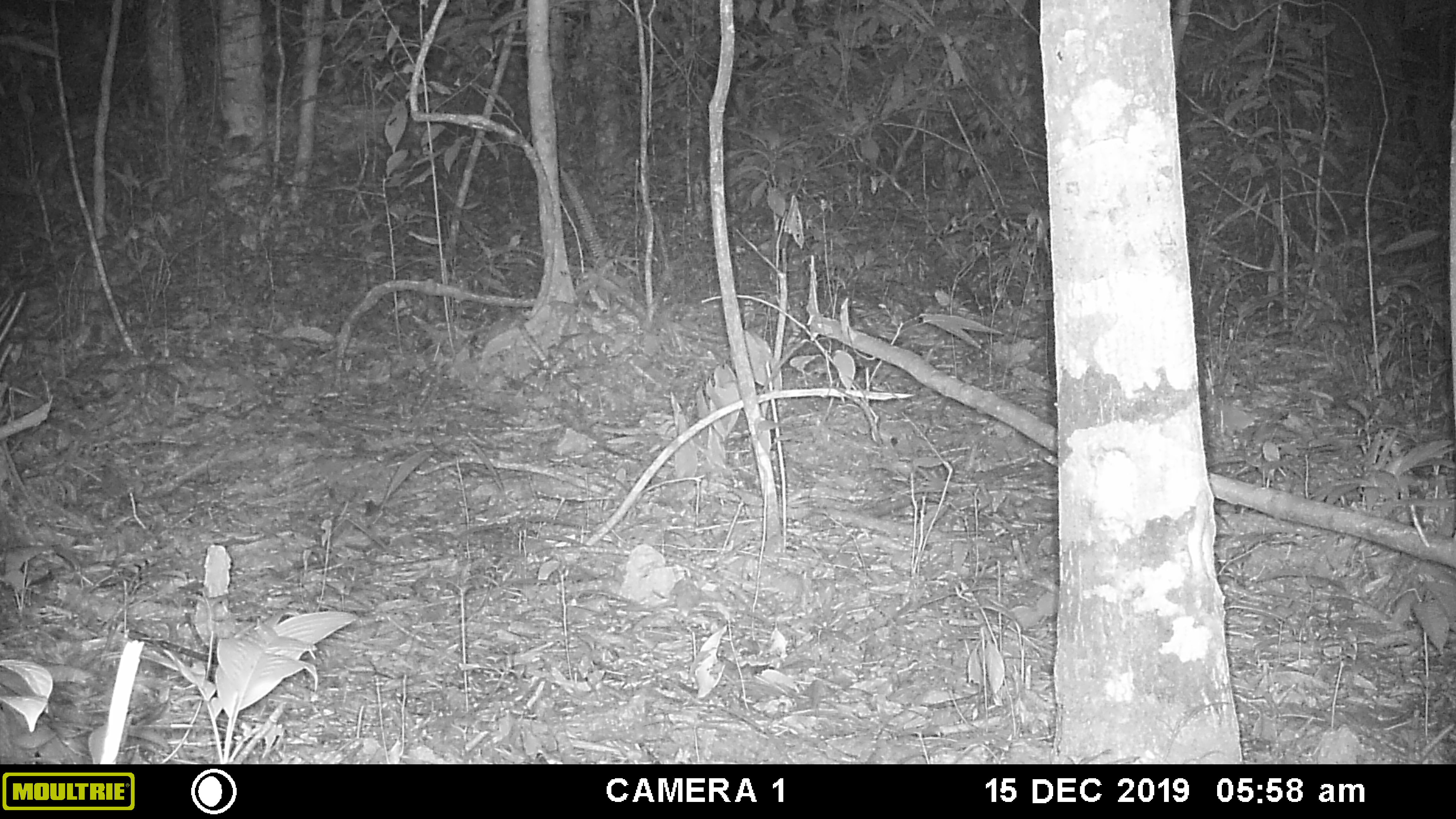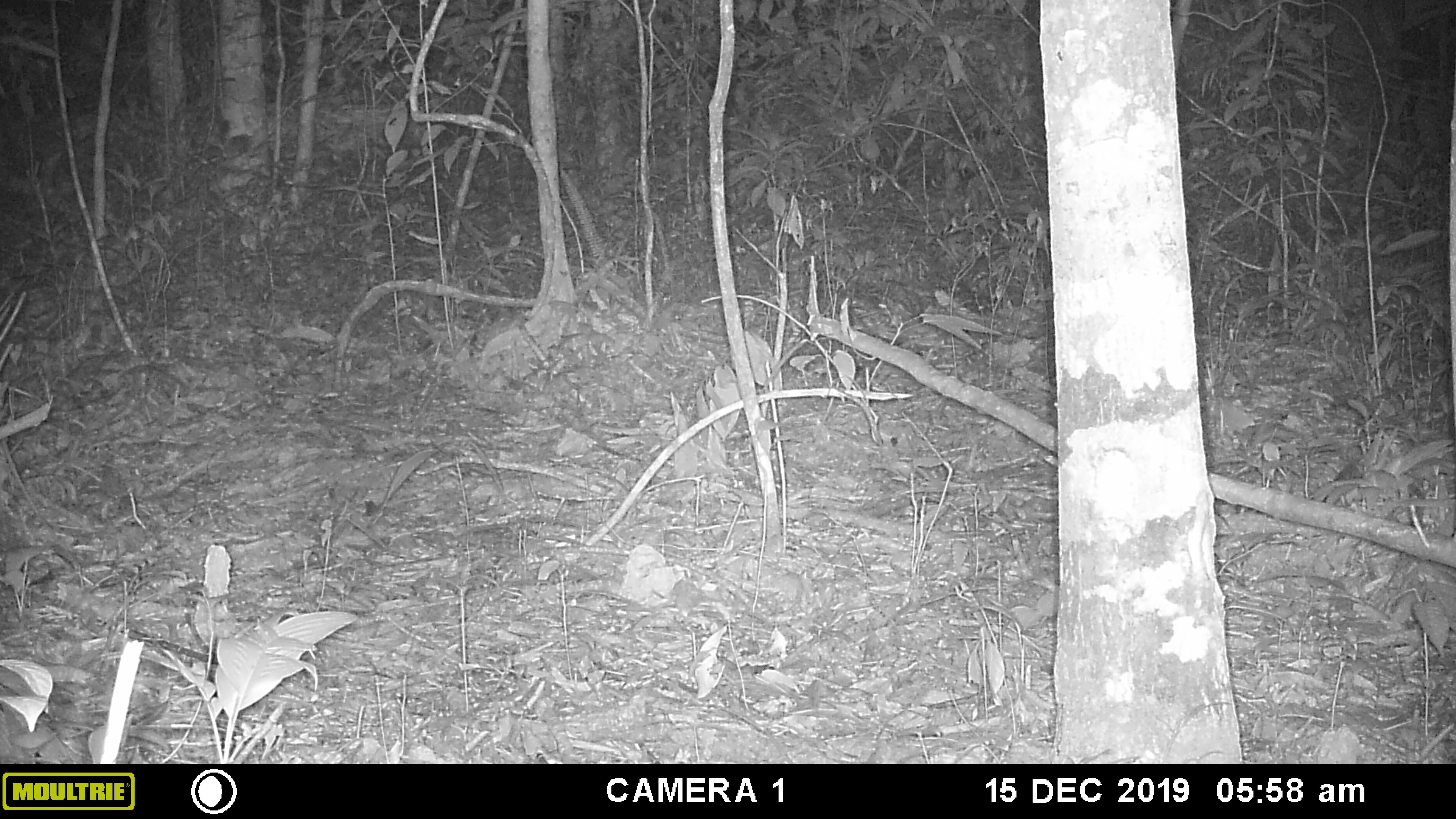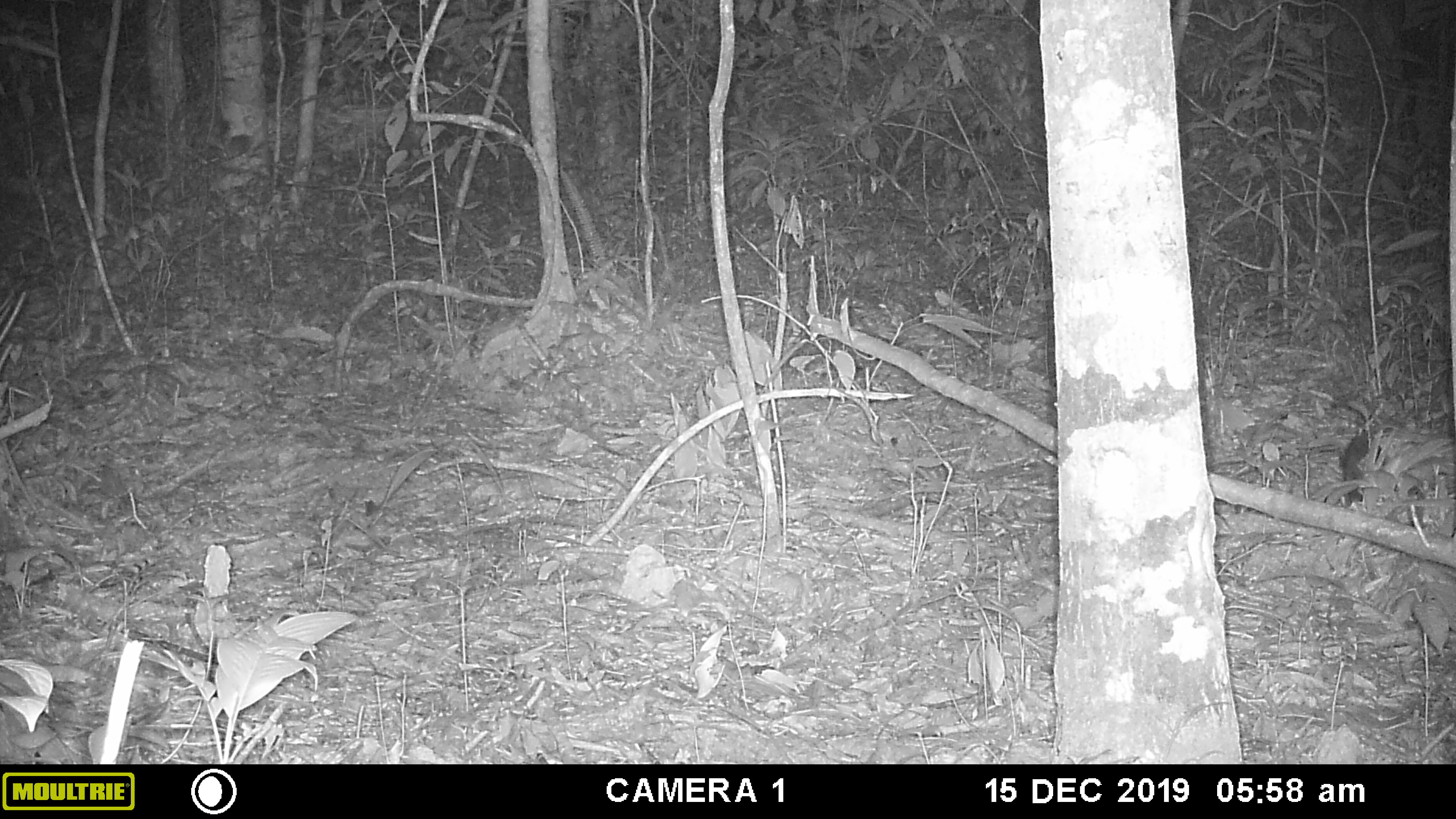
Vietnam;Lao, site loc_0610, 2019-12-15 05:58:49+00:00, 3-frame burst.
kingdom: Animalia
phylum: Chordata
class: Mammalia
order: Carnivora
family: Mustelidae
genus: Martes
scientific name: Martes flavigula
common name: yellow-throated marten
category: yellow throated marten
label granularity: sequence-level